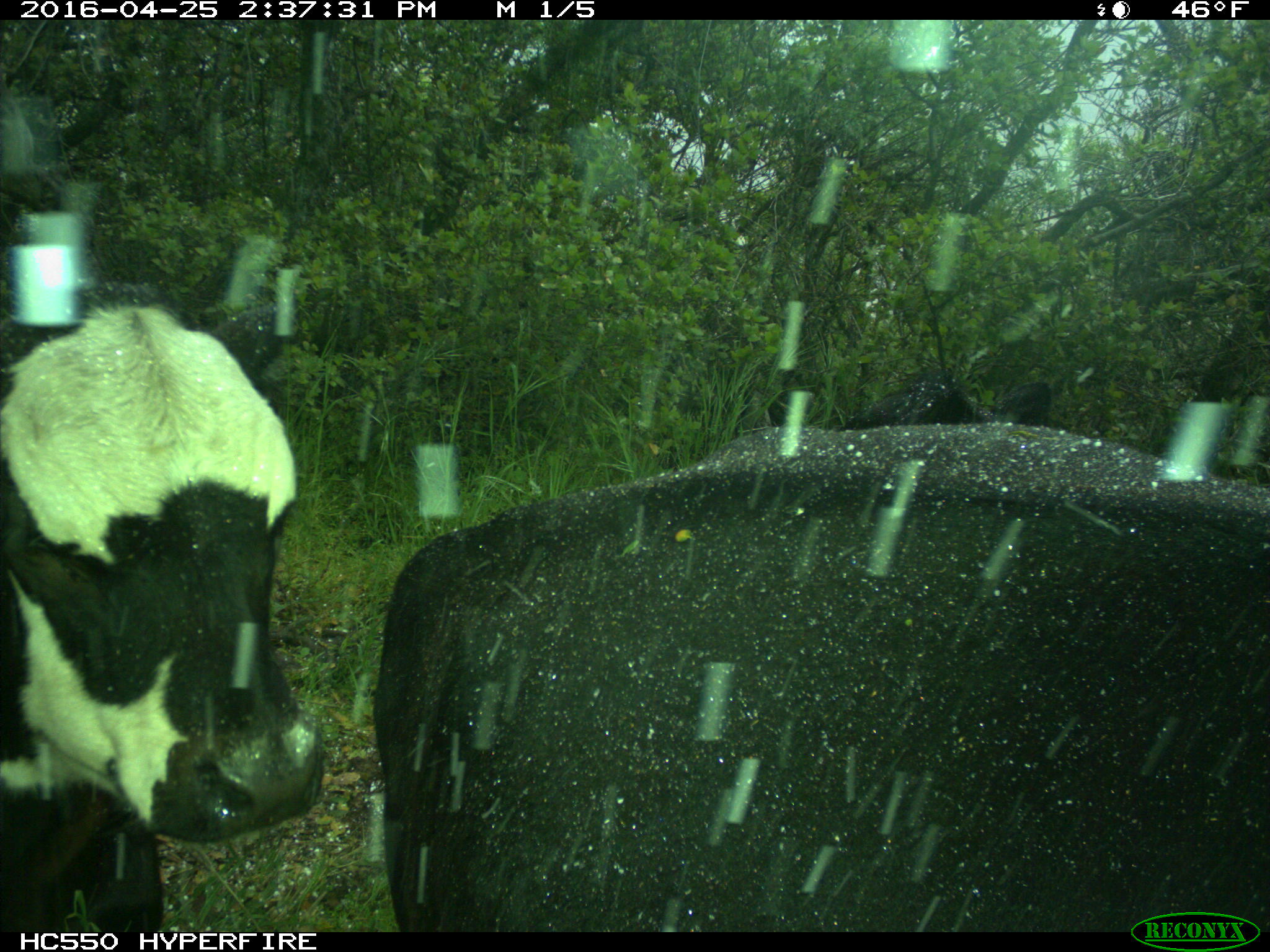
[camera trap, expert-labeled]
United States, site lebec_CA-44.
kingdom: Animalia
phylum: Chordata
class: Mammalia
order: Artiodactyla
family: Bovidae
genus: Bos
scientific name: Bos taurus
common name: domestic cow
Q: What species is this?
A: Bos taurus (domestic cow).